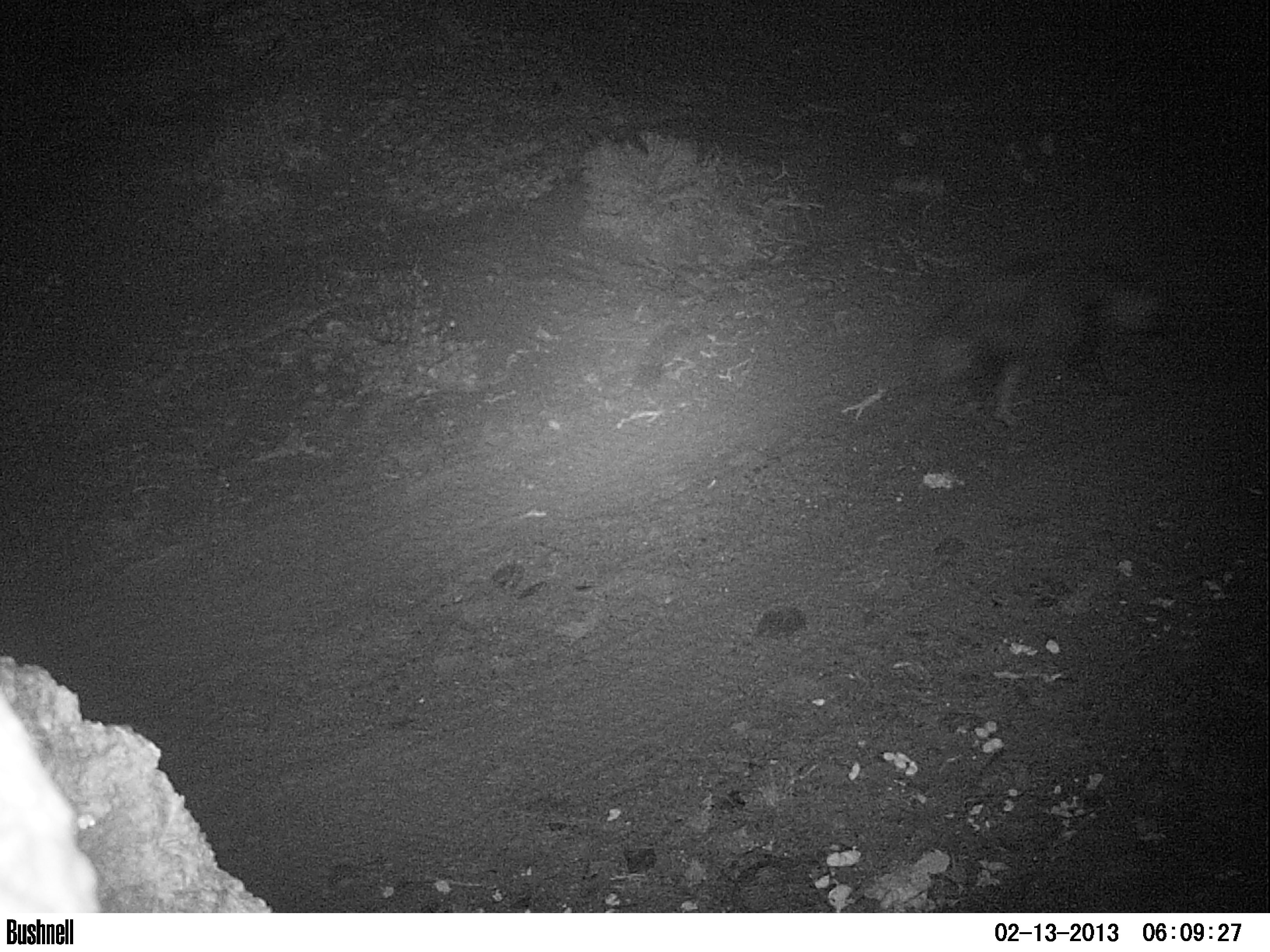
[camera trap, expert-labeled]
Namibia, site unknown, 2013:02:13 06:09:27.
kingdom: Animalia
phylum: Chordata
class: Mammalia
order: Carnivora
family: Hyaenidae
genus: Parahyaena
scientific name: Parahyaena brunnea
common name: brown hyena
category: hyaena brunnea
Hyaena brunnea (brown hyena) (Parahyaena brunnea).